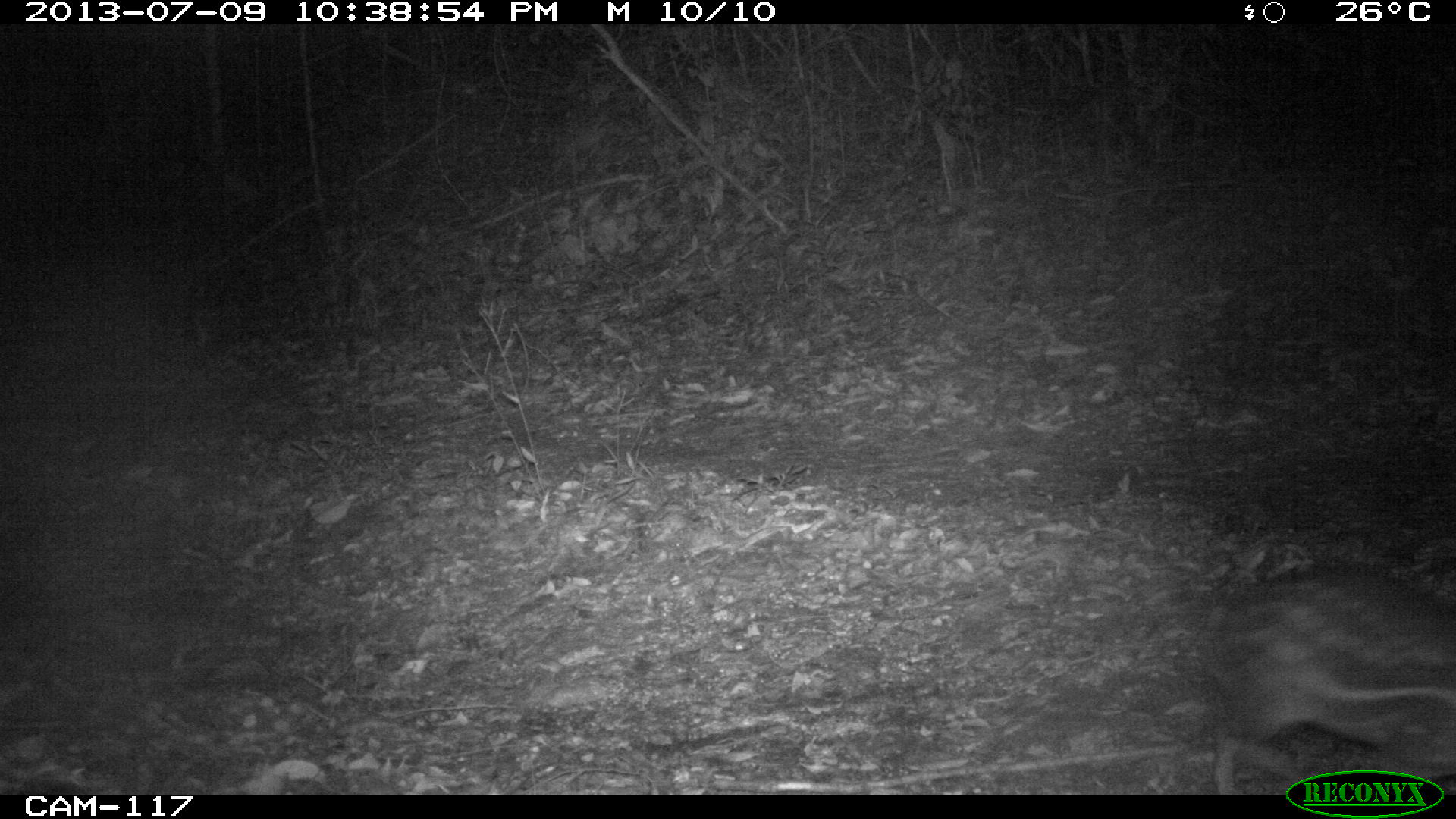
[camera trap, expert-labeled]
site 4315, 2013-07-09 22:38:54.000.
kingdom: Animalia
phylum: Chordata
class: Mammalia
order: Rodentia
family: Cuniculidae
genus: Cuniculus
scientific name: Cuniculus paca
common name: lowland paca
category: agouti paca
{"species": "agouti paca (lowland paca) (Cuniculus paca)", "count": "1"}